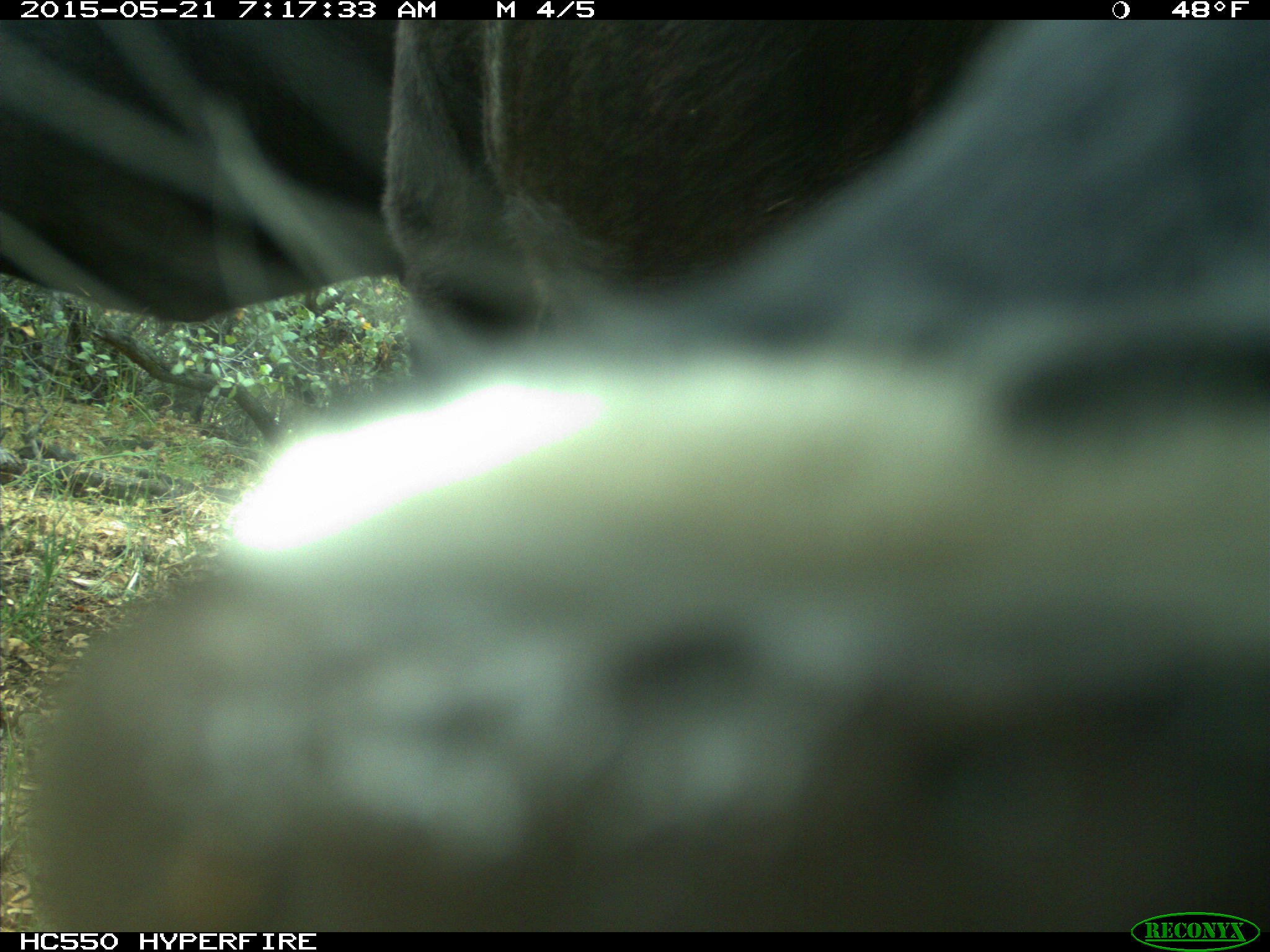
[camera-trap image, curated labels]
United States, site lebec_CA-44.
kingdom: Animalia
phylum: Chordata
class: Mammalia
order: Artiodactyla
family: Bovidae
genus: Bos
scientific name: Bos taurus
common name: domestic cow